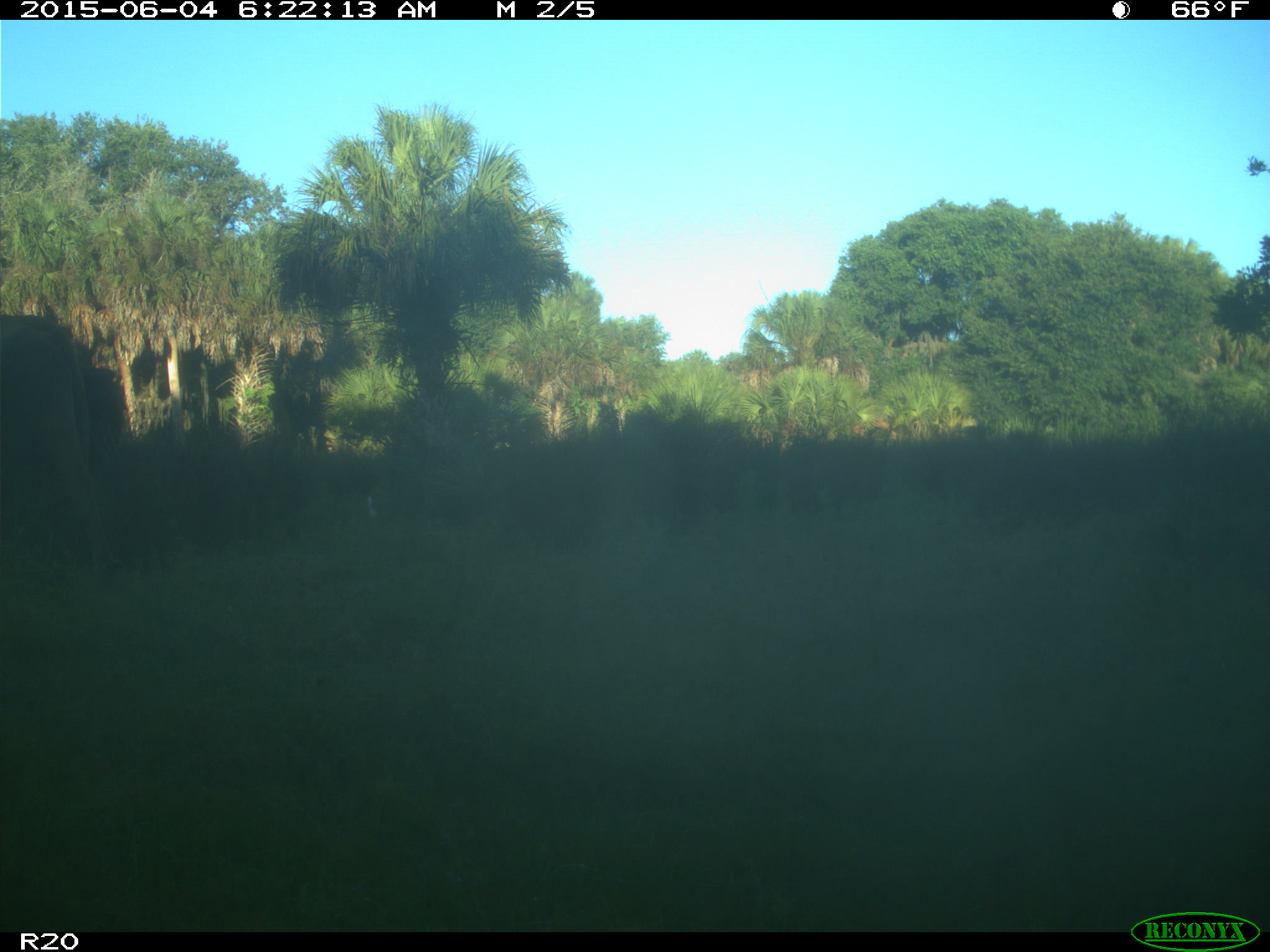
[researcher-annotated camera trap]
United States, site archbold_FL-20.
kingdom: Animalia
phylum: Chordata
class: Mammalia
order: Artiodactyla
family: Bovidae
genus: Bos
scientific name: Bos taurus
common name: domestic cow